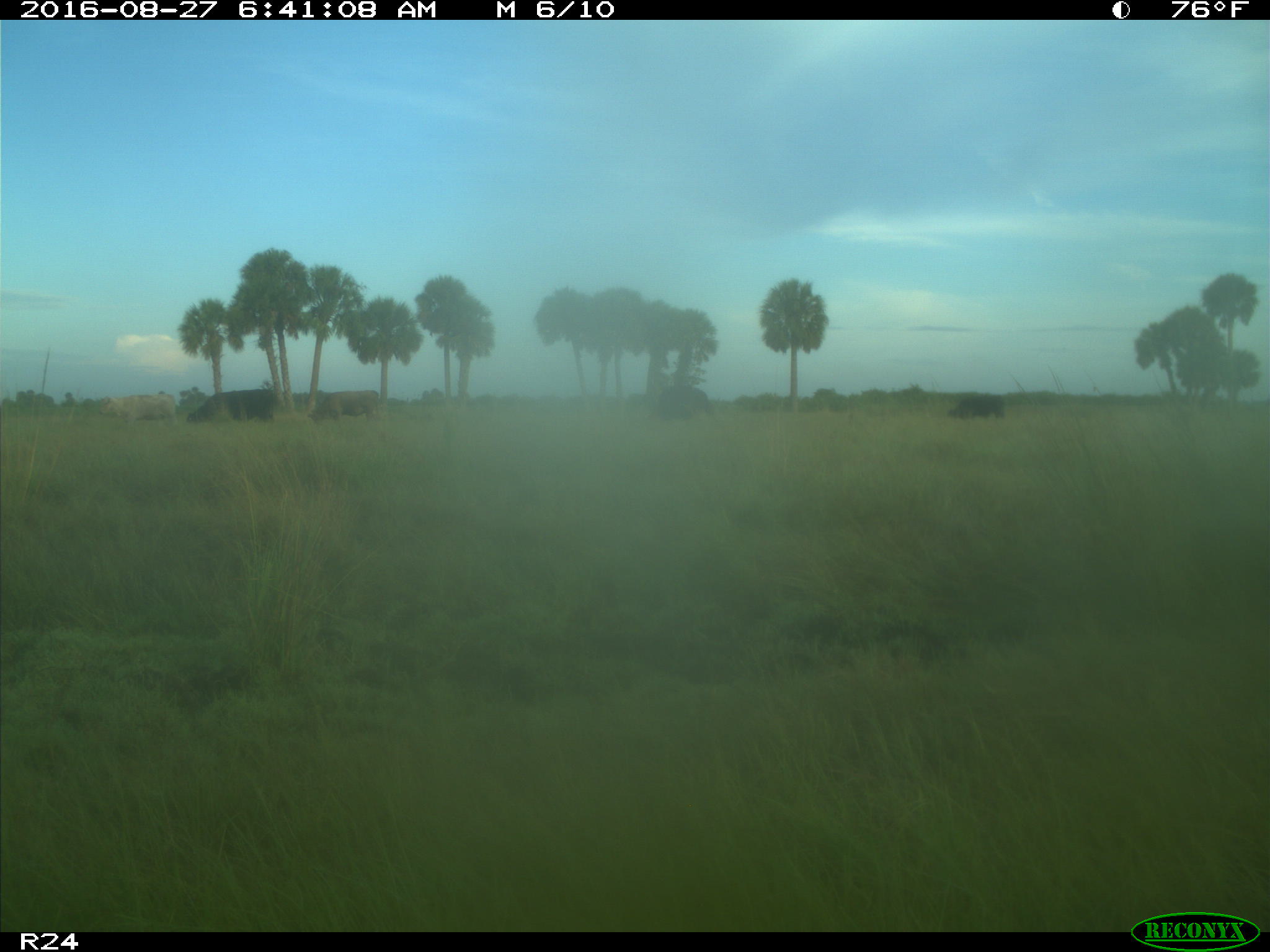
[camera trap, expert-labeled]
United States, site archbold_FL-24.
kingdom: Animalia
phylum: Chordata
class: Mammalia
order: Artiodactyla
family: Bovidae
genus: Bos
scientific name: Bos taurus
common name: domestic cow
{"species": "Bos taurus (domestic cow)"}